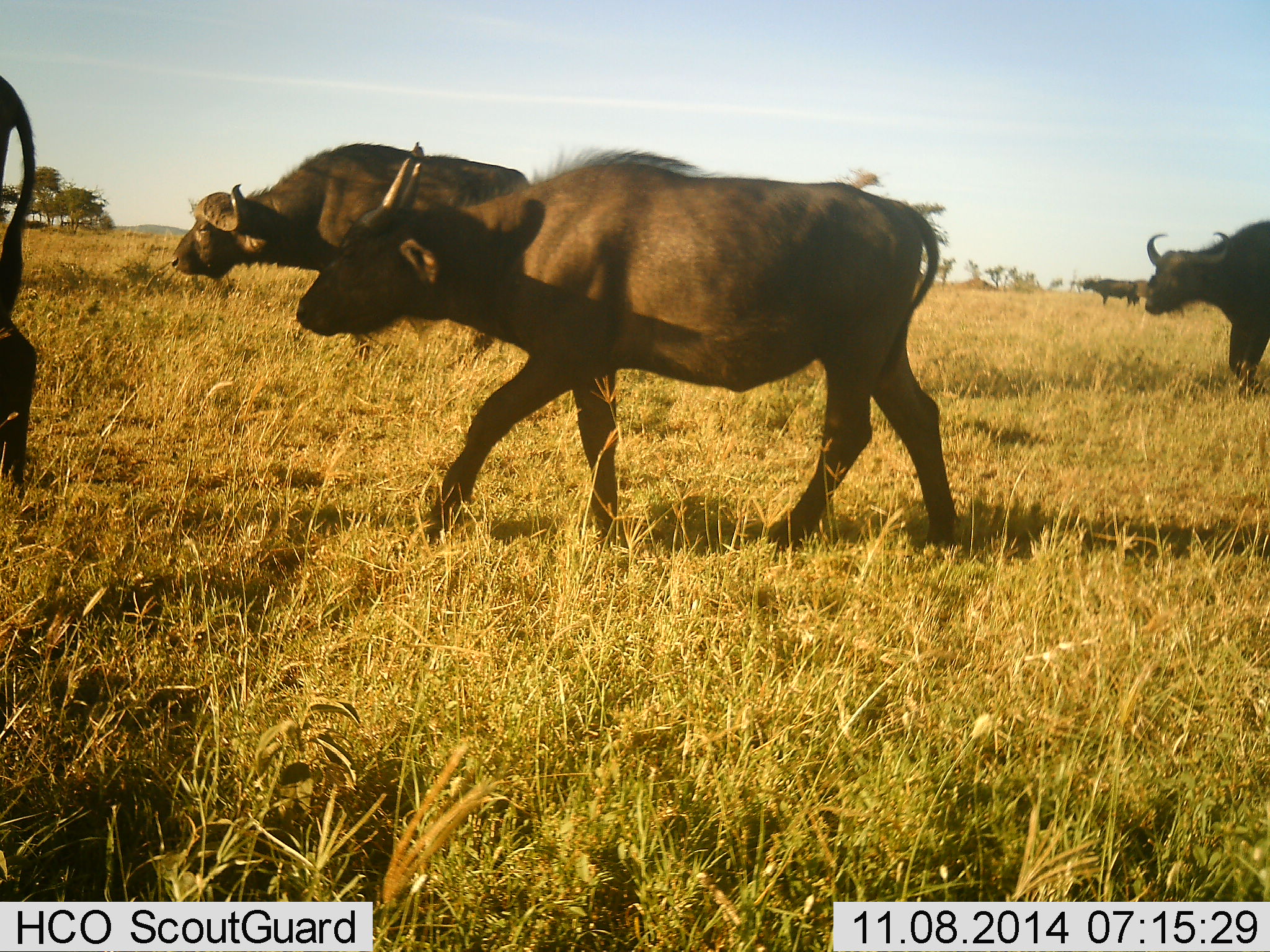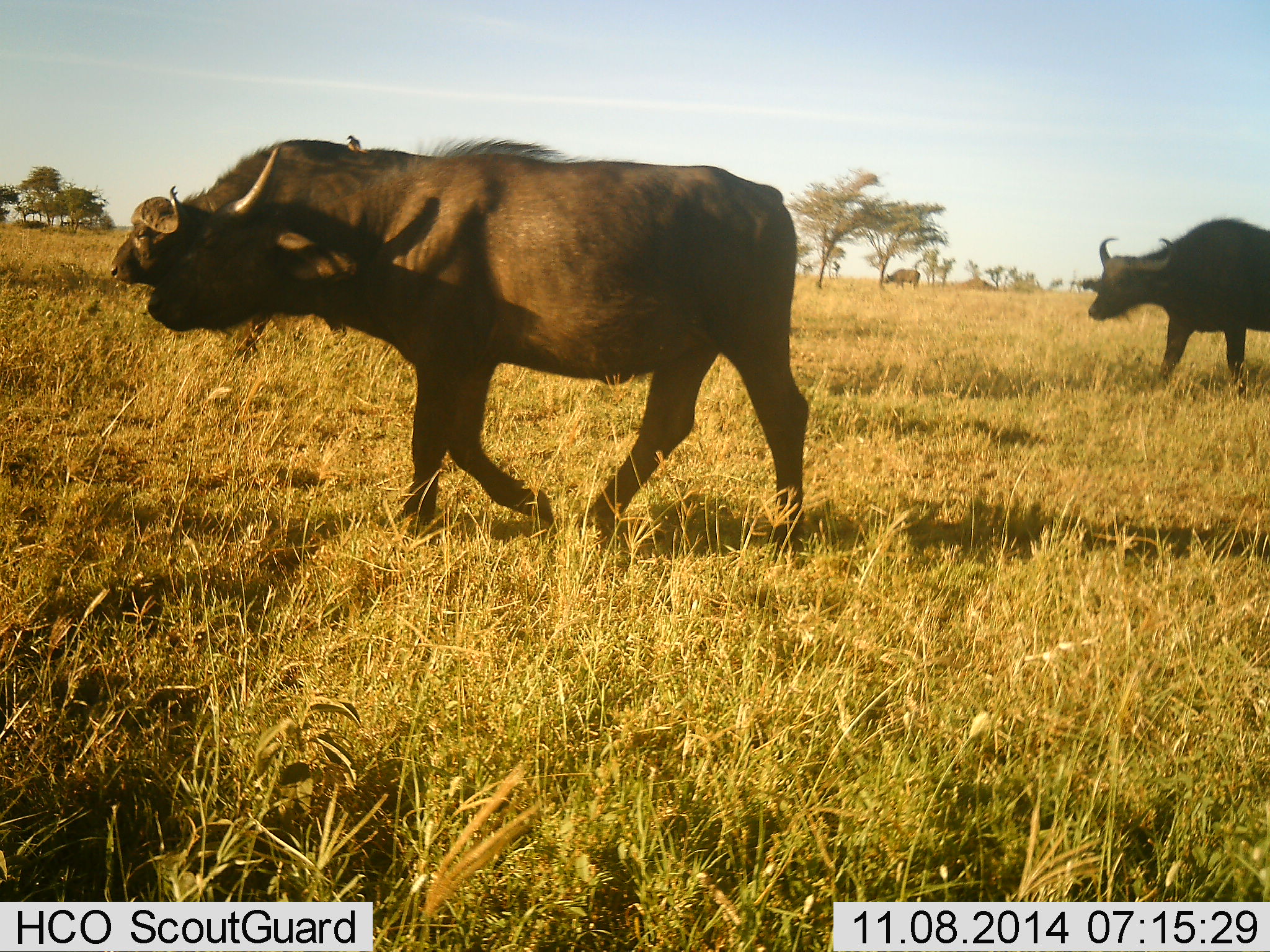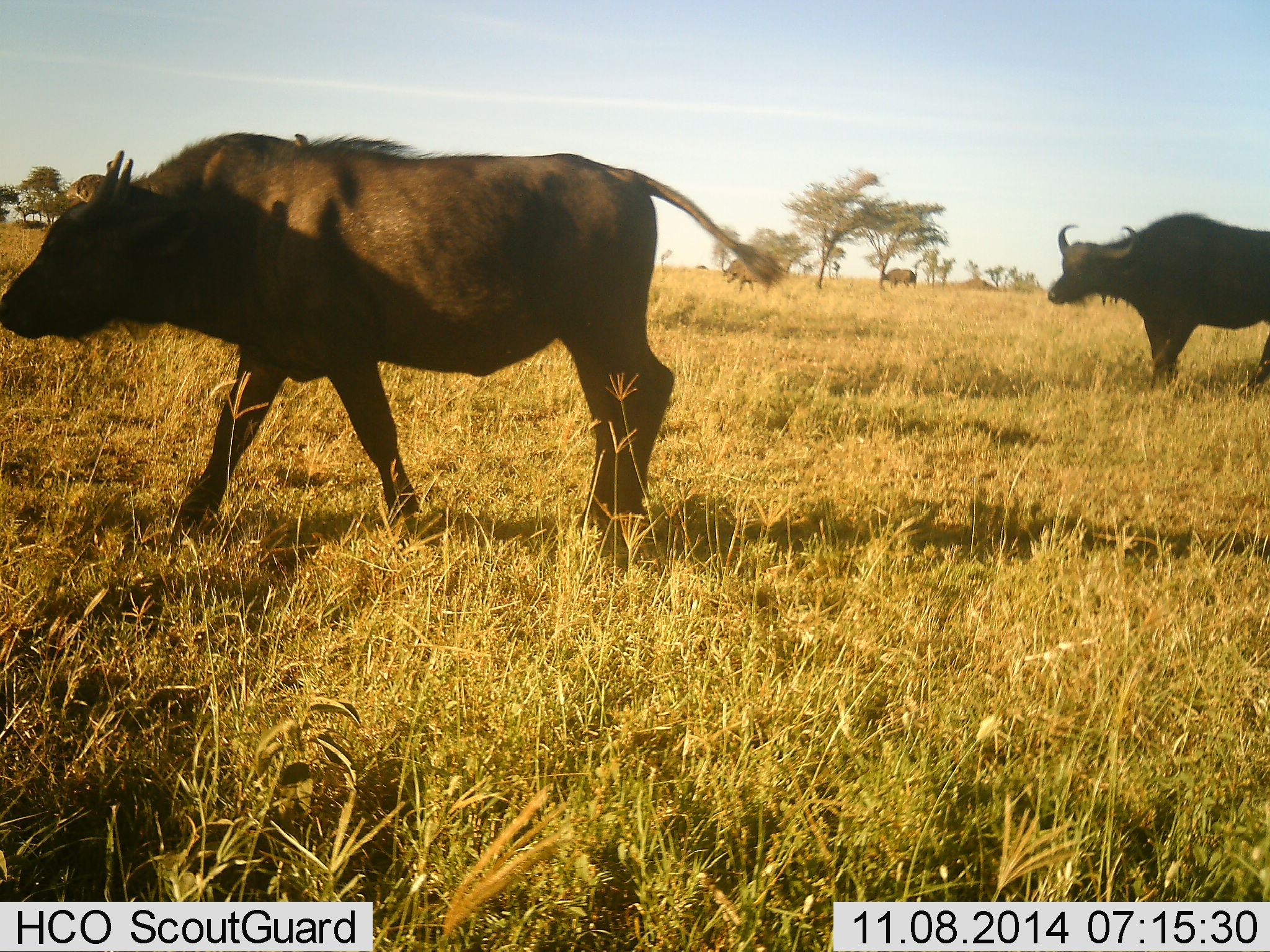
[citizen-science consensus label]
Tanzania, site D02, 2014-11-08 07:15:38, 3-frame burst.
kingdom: Animalia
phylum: Chordata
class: Mammalia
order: Artiodactyla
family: Bovidae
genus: Syncerus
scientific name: Syncerus caffer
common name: cape buffalo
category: buffalo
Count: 5.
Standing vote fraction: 18%.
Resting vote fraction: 0%.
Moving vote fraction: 100%.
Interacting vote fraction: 0%.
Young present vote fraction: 9%.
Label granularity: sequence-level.